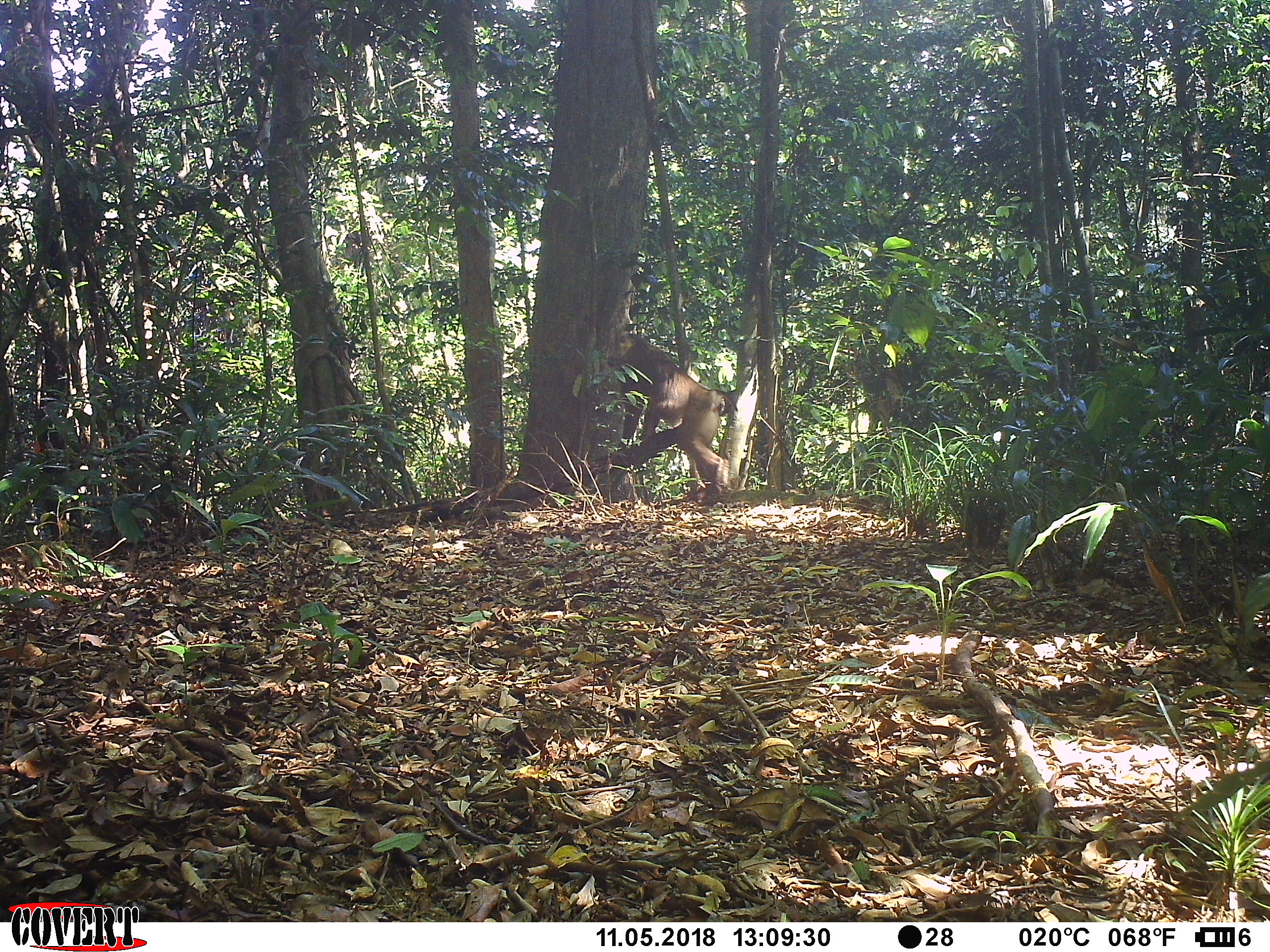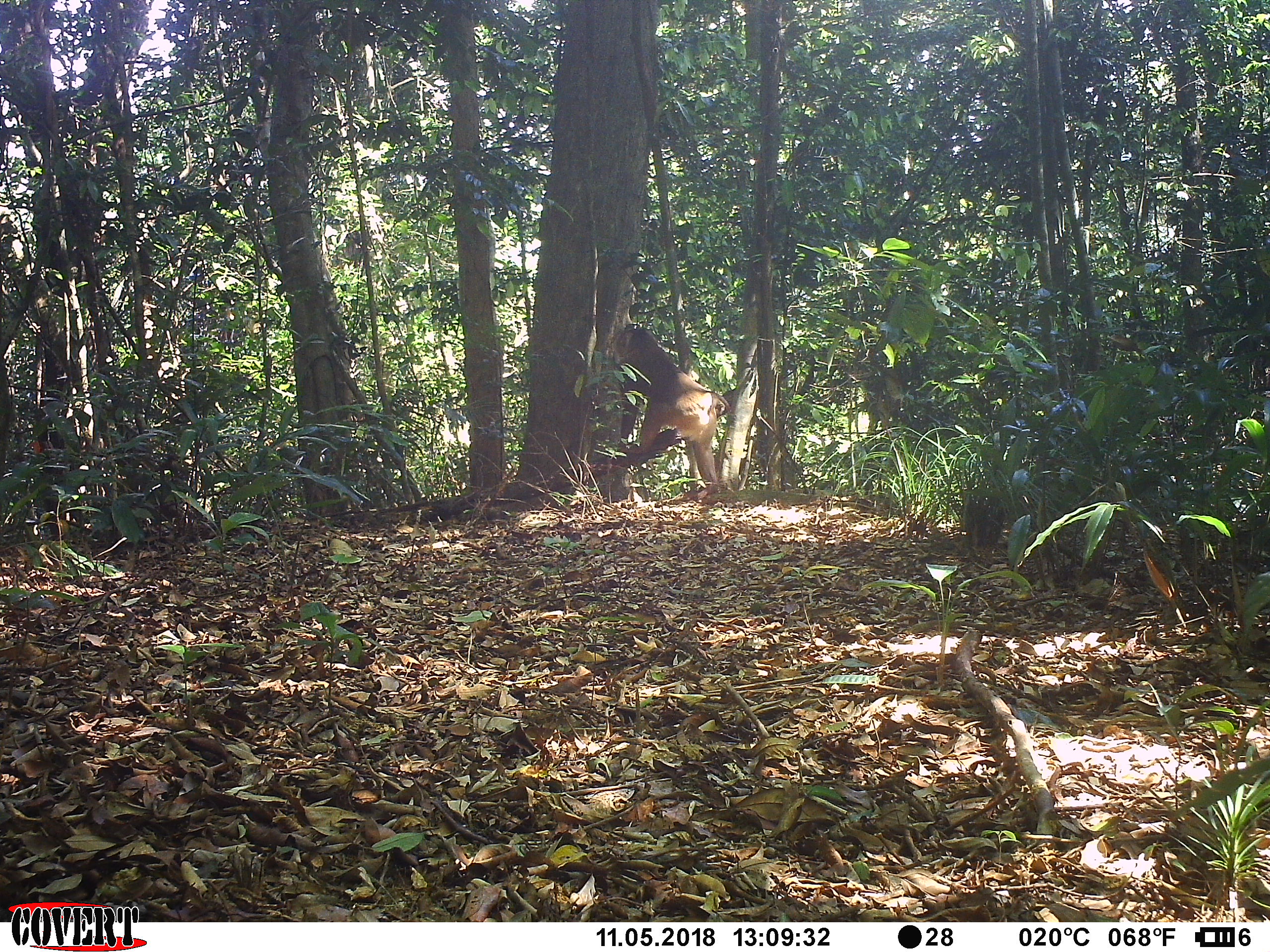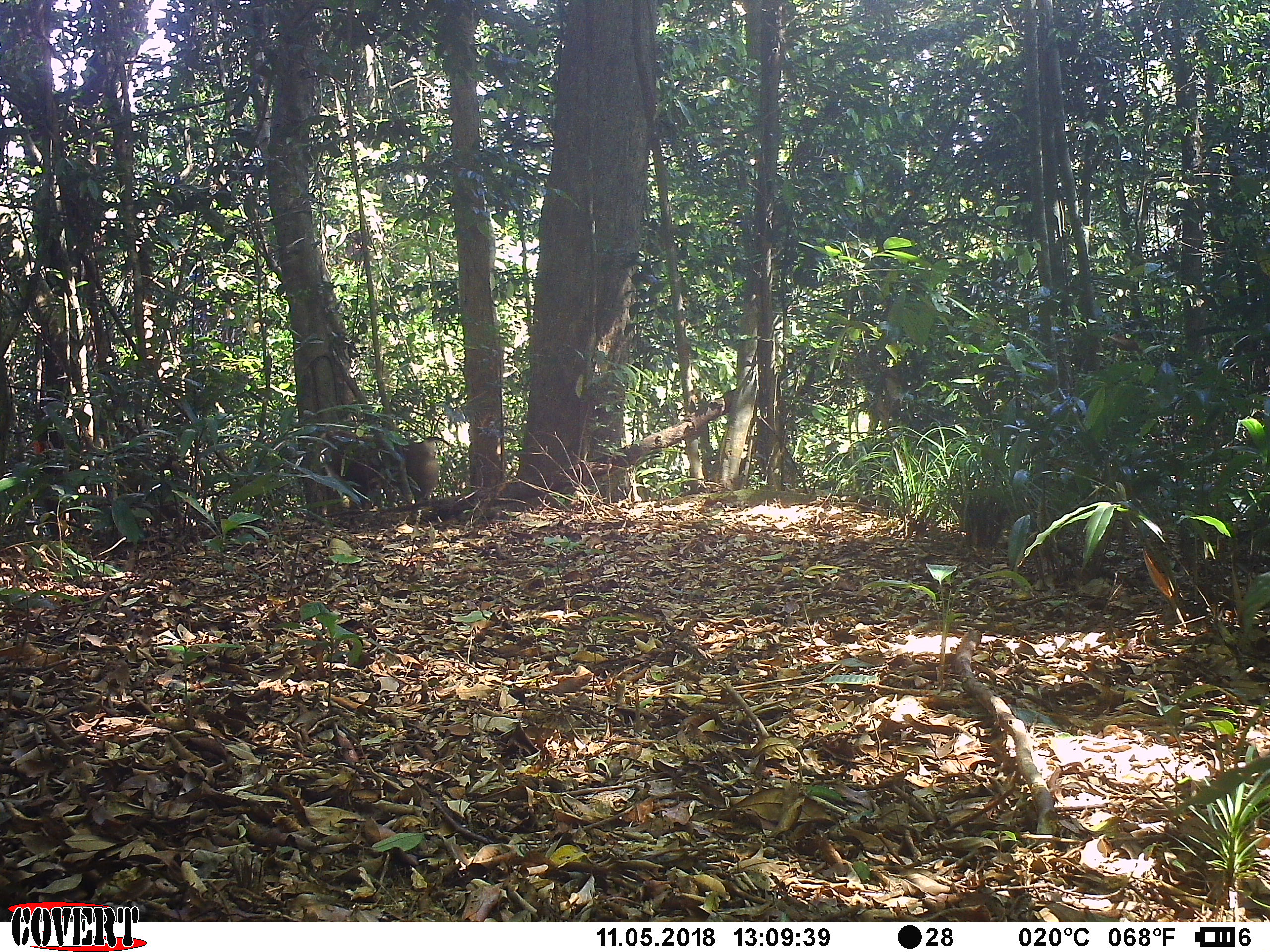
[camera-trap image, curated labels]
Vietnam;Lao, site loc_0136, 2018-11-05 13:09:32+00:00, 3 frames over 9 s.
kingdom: Animalia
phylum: Chordata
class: Mammalia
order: Primates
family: Cercopithecidae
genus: Macaca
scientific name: Macaca nemestrina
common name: pig-tailed macaque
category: pig tailed macaque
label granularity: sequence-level